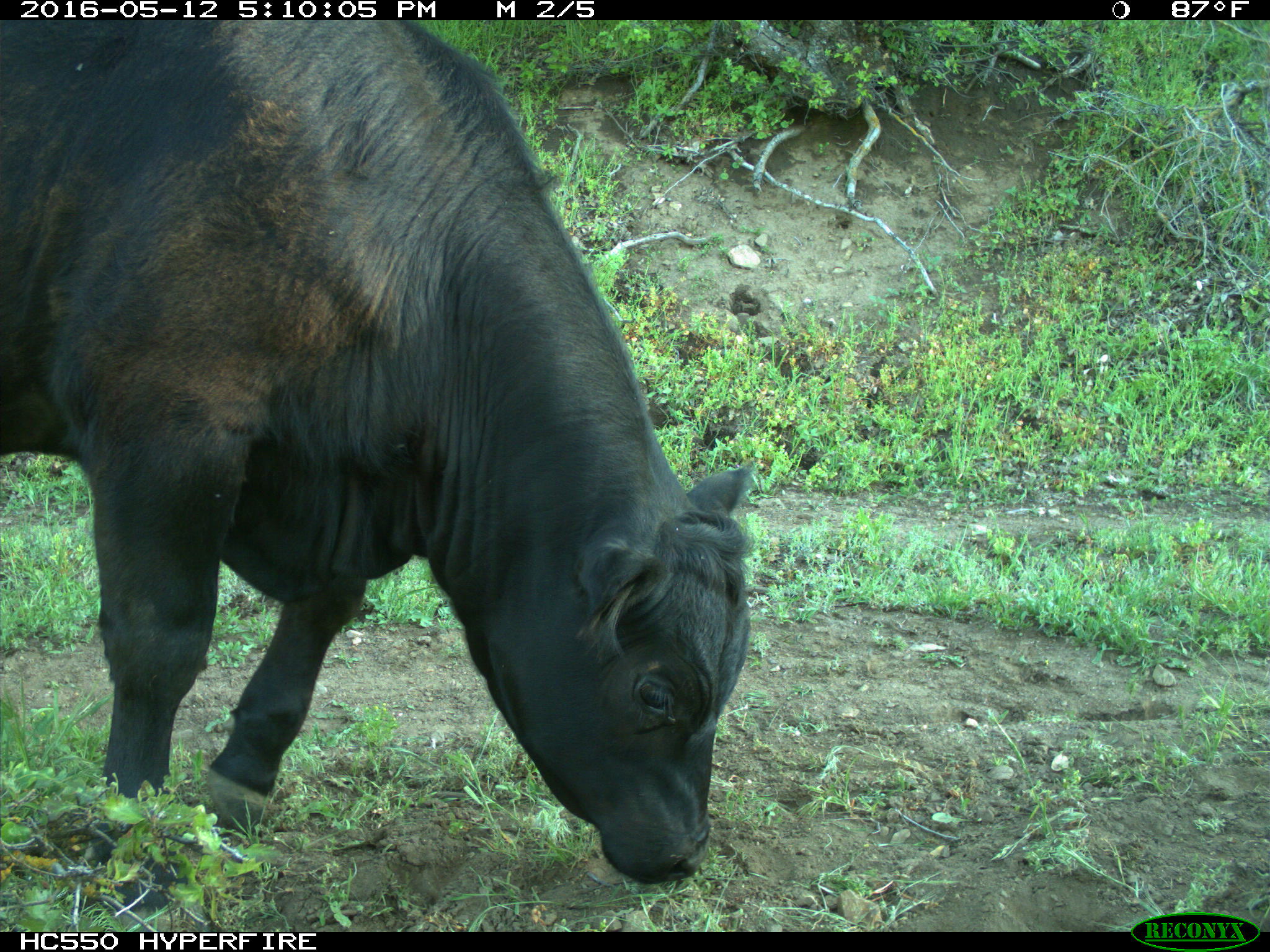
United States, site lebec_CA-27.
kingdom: Animalia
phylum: Chordata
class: Mammalia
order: Artiodactyla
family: Bovidae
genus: Bos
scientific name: Bos taurus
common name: domestic cow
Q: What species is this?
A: Bos taurus (domestic cow).